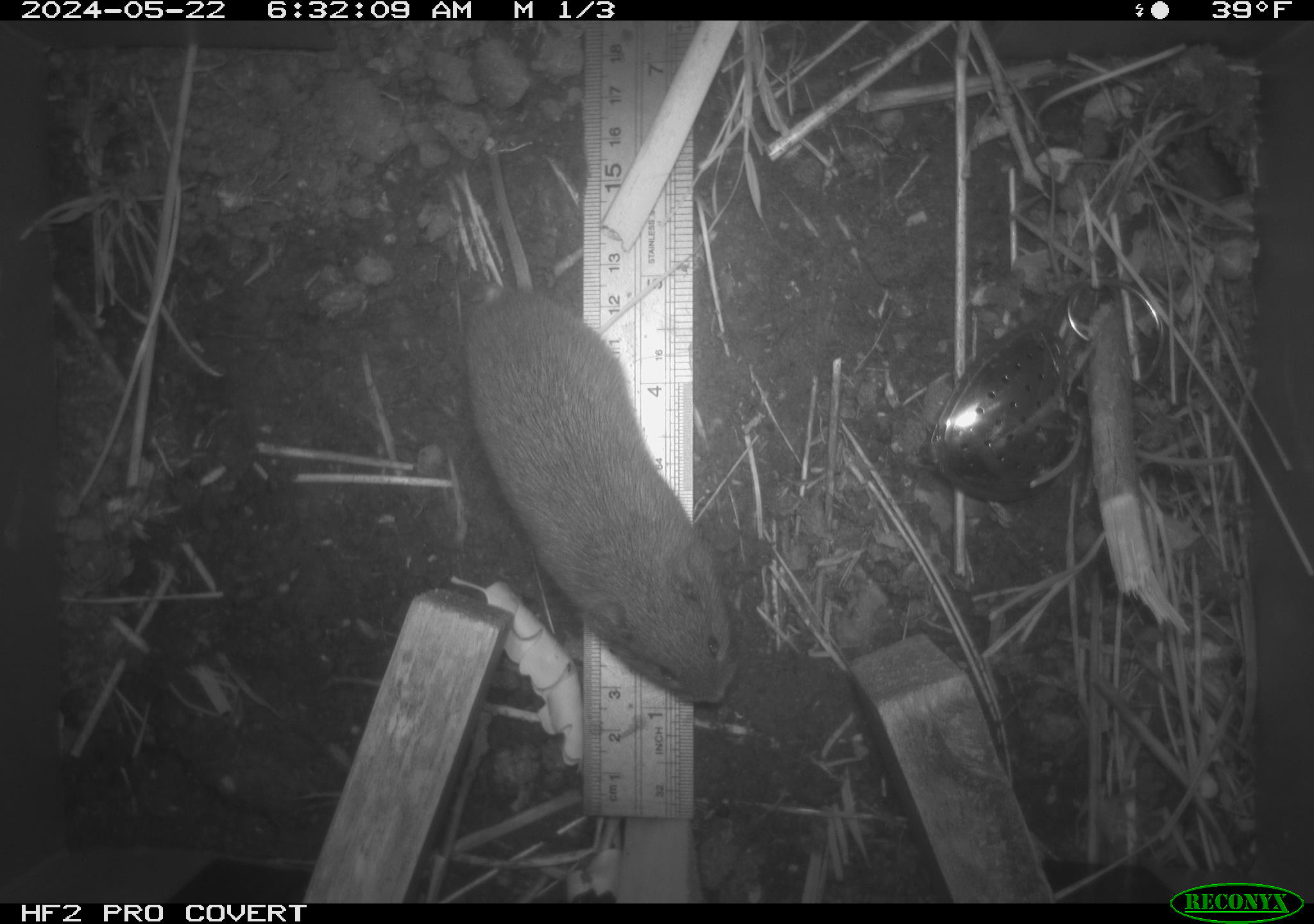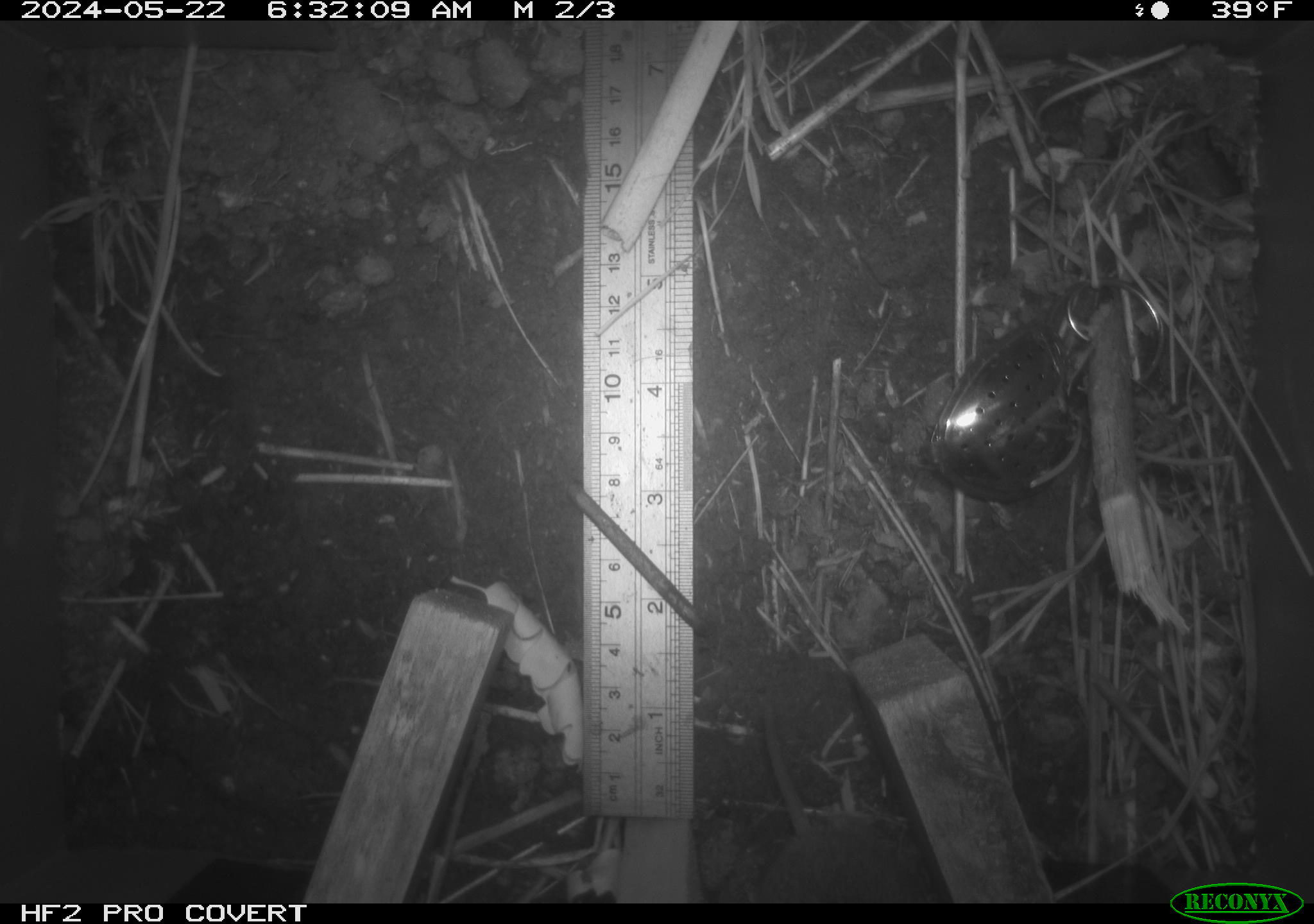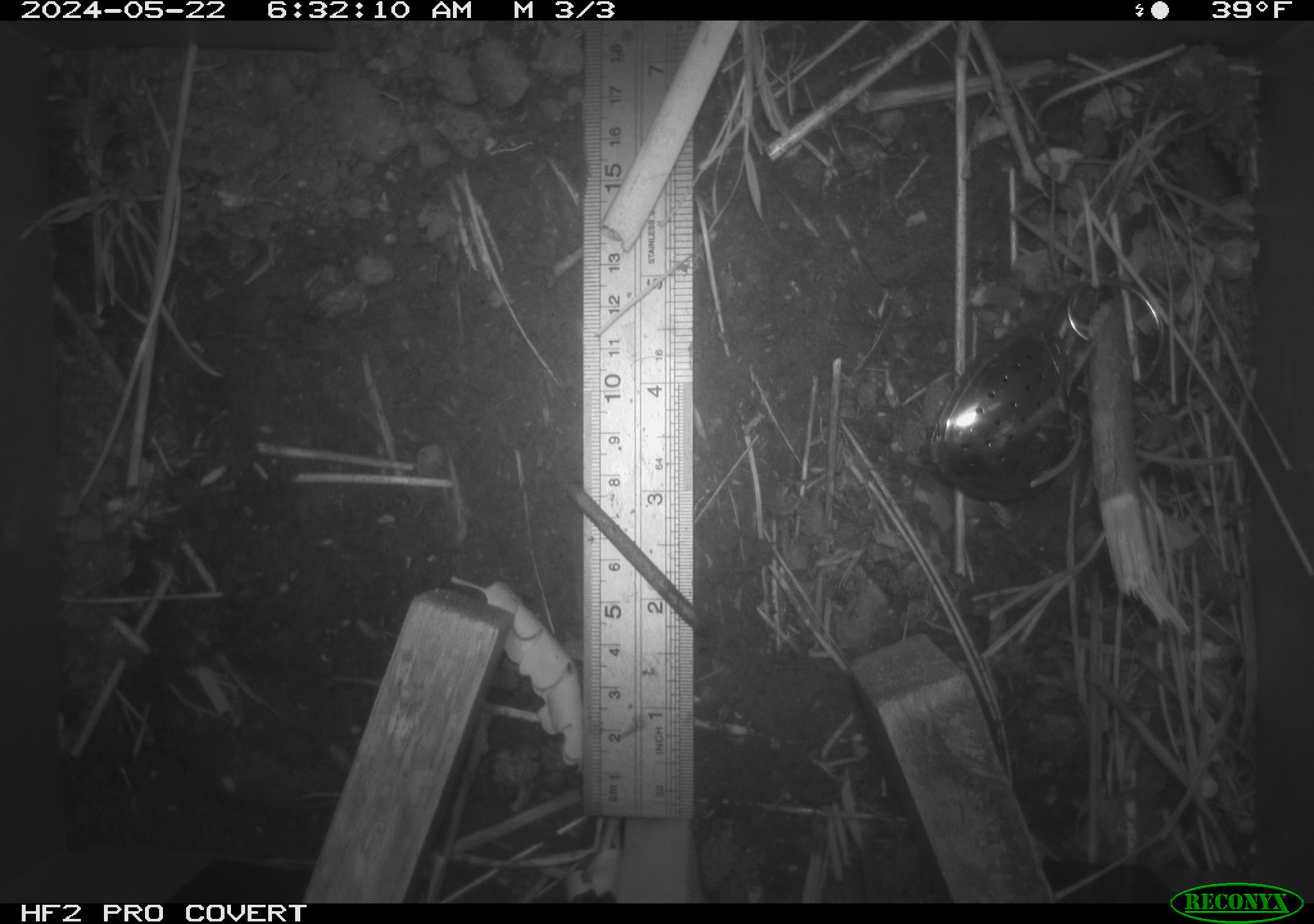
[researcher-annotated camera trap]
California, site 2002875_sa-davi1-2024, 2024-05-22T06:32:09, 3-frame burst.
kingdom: Animalia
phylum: Chordata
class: Mammalia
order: Rodentia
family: Cricetidae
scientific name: Arvicolinae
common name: voles, lemmings, and muskrats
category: arvicolinae subfamily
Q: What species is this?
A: Arvicolinae subfamily (voles, lemmings, and muskrats) (Arvicolinae).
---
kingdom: Animalia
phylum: Chordata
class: Mammalia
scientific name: Mammalia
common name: small mammal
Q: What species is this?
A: Small mammal (Mammalia).